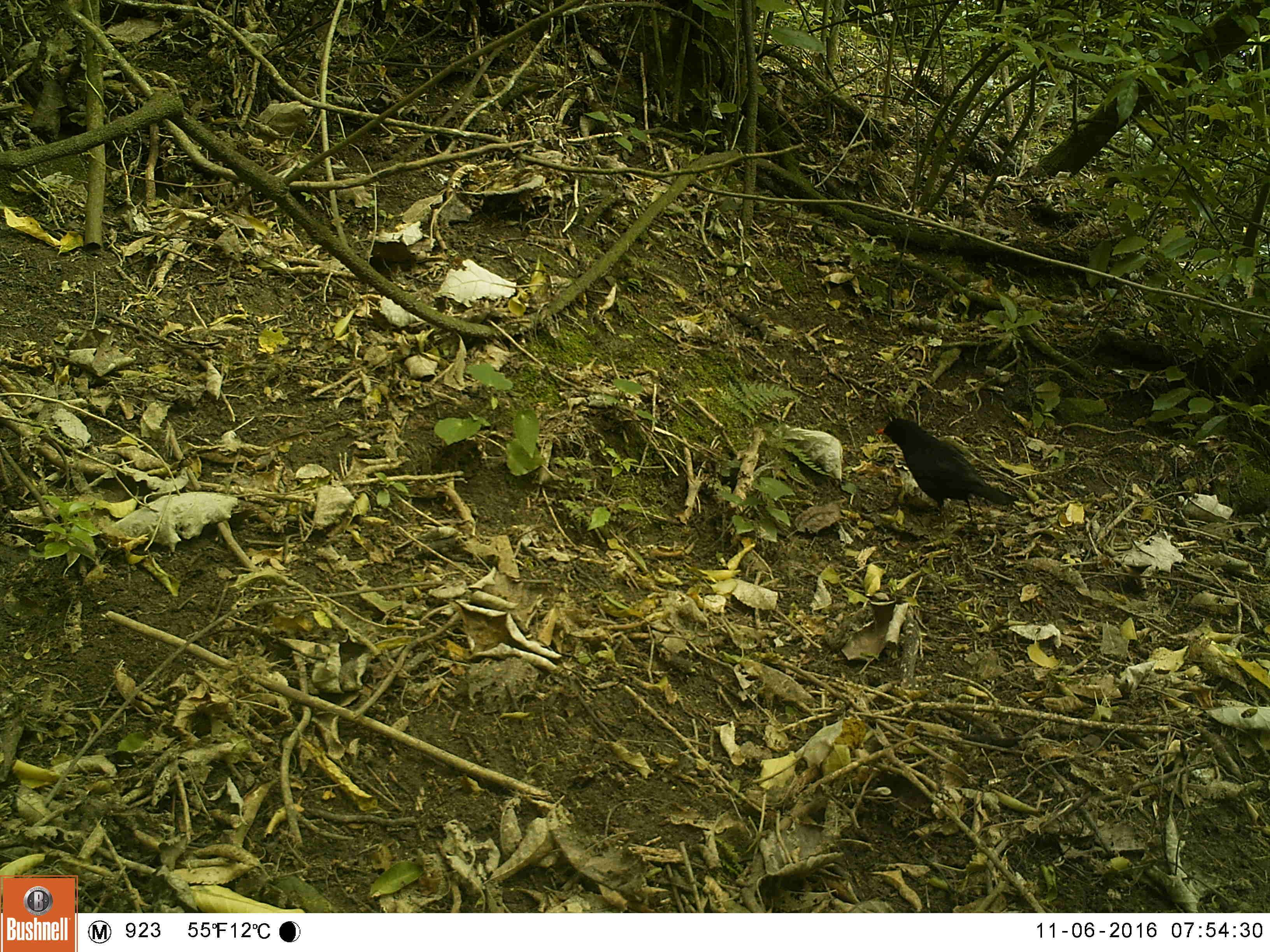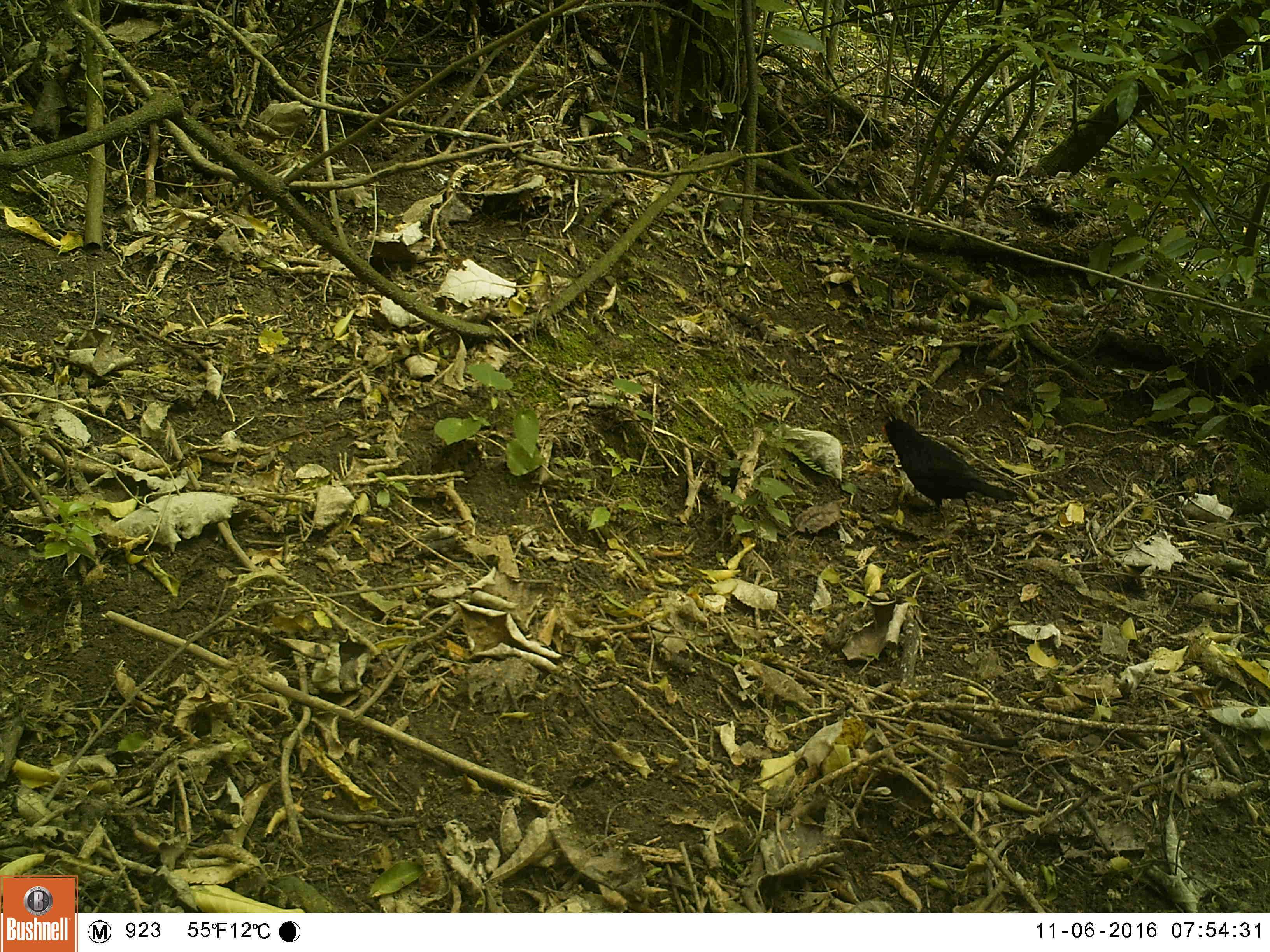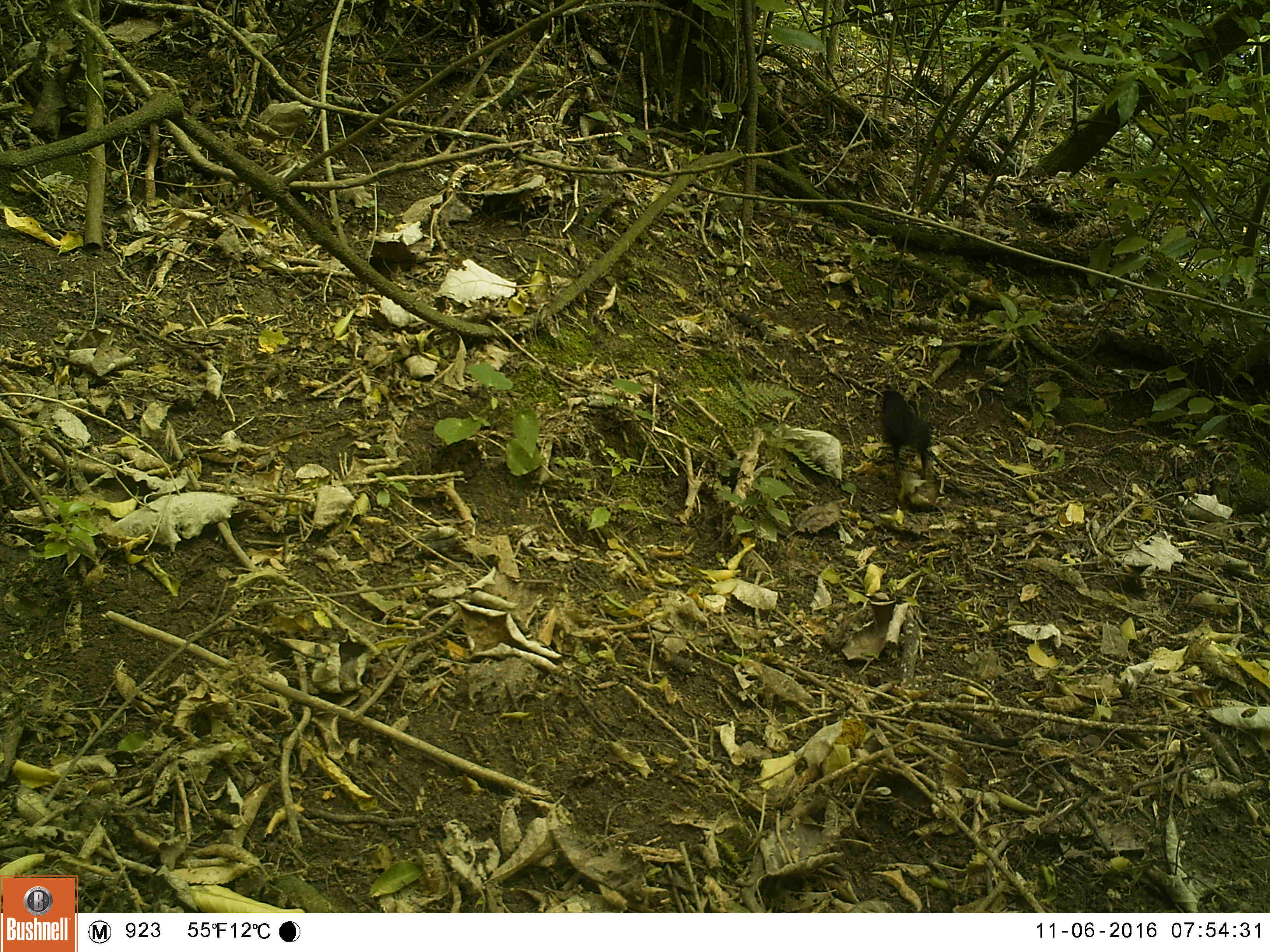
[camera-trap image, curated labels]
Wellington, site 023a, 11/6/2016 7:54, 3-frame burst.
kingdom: Animalia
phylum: Chordata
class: Aves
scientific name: Aves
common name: bird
Bird (Aves).